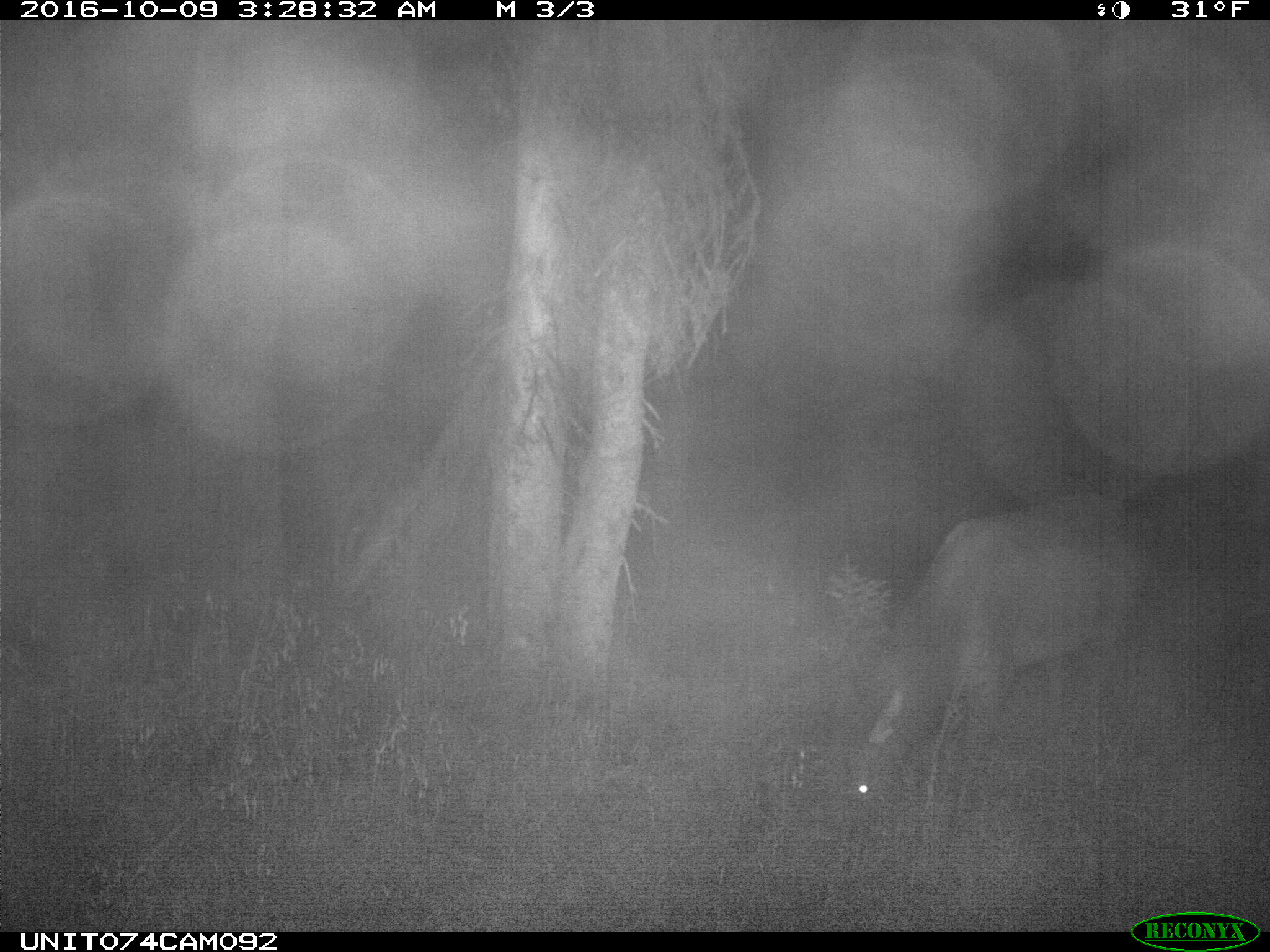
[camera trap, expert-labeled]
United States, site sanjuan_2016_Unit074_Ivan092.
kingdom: Animalia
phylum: Chordata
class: Mammalia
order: Artiodactyla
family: Cervidae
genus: Cervus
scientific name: Cervus elaphus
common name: red deer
Cervus elaphus (red deer).